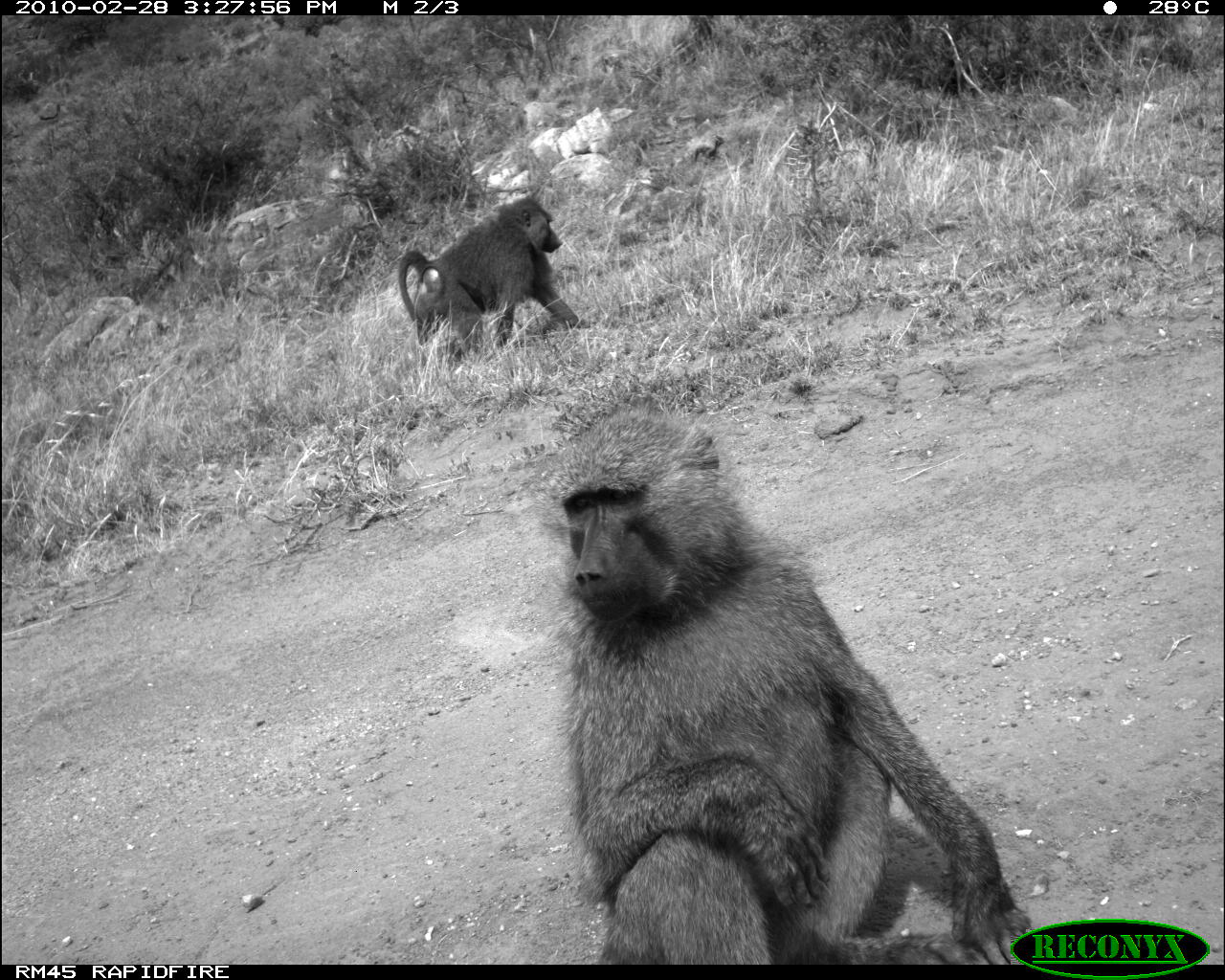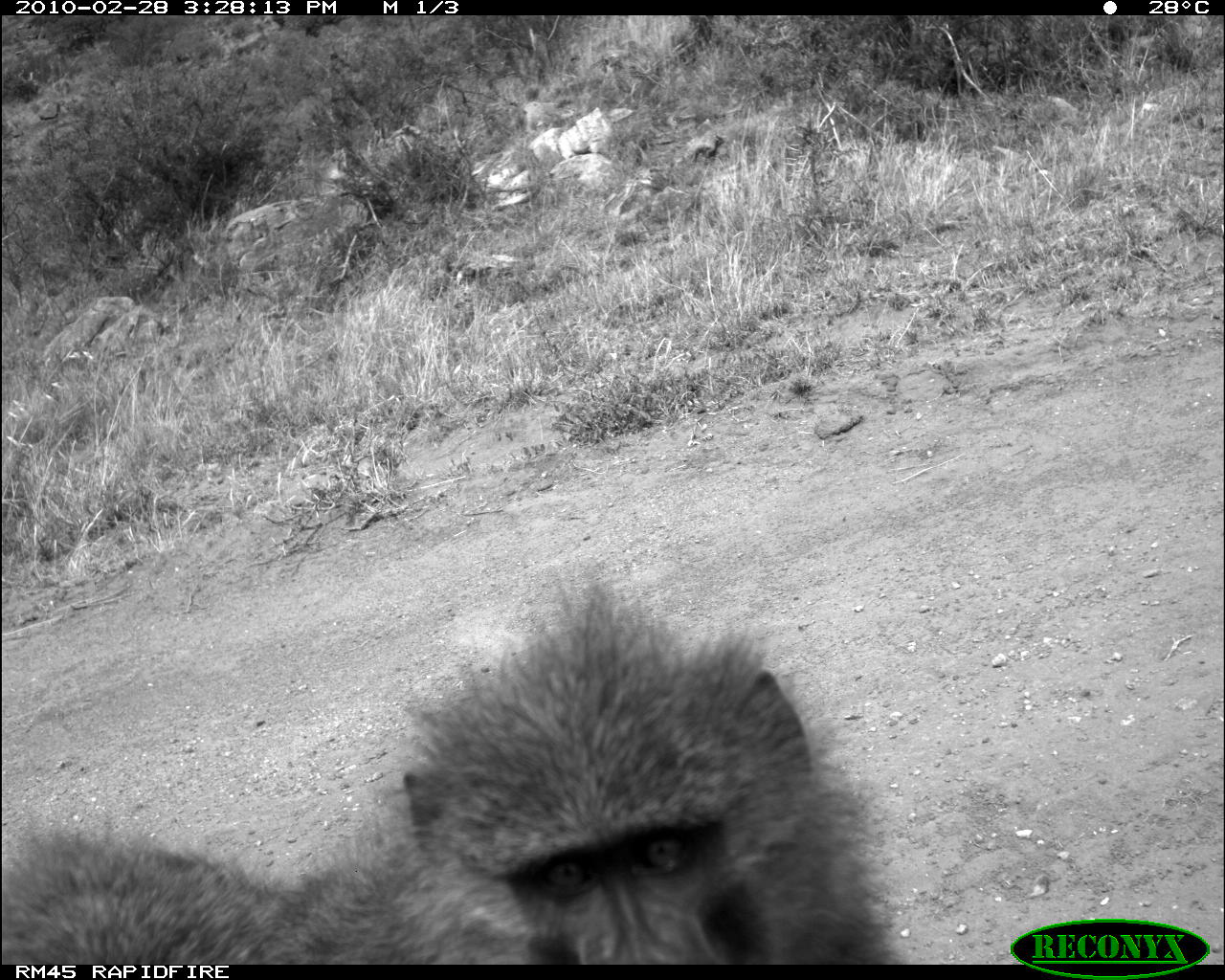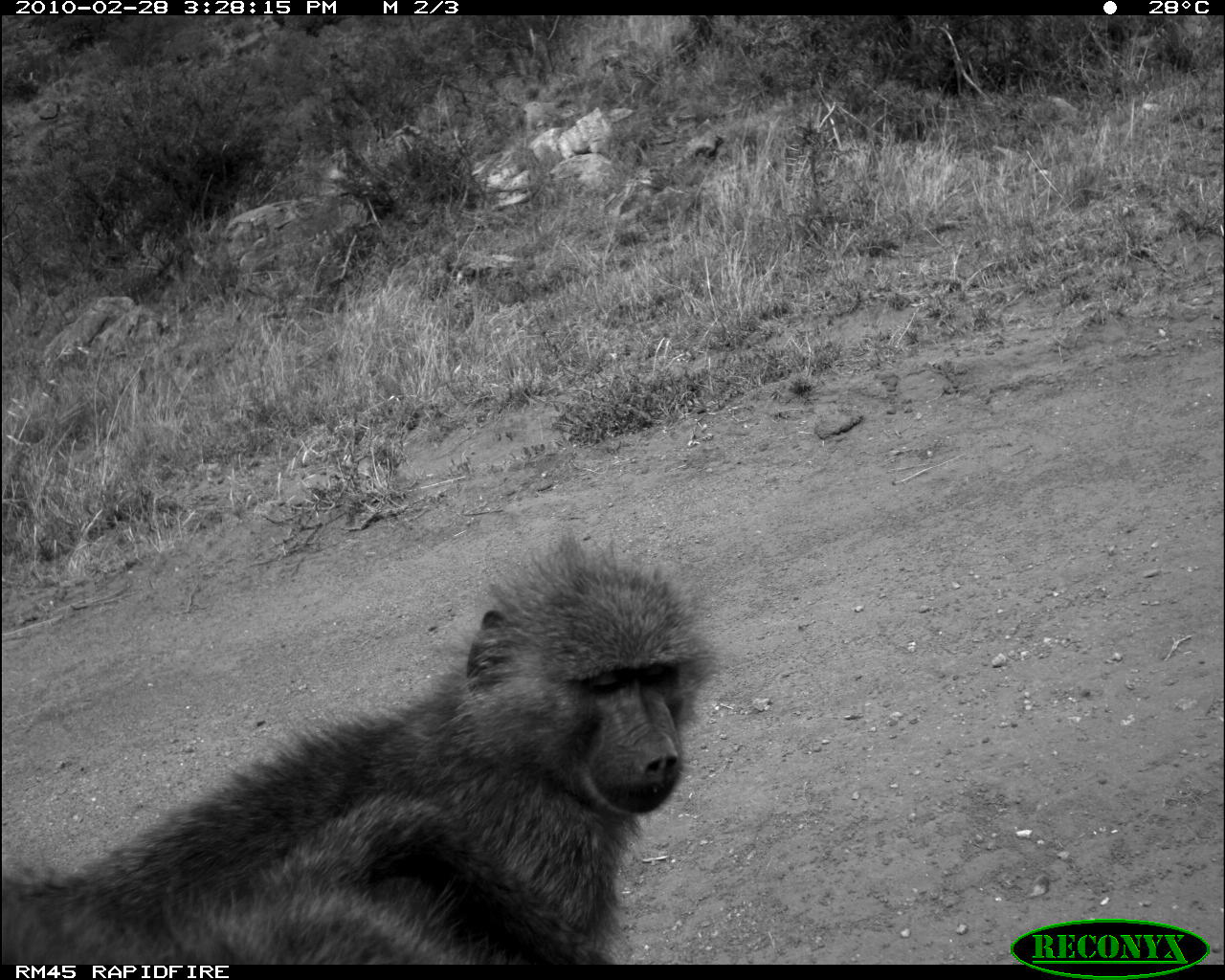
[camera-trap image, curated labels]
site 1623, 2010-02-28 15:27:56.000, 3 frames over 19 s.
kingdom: Animalia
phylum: Chordata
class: Mammalia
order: Primates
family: Cercopithecidae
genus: Papio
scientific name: Papio anubis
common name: olive baboon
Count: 2.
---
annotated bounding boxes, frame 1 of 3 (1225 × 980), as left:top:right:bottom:
papio anubis: 528:405:1041:964; 397:195:582:362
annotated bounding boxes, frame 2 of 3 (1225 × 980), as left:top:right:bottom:
papio anubis: 0:573:906:963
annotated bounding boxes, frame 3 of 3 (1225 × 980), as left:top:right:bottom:
papio anubis: 0:526:722:960